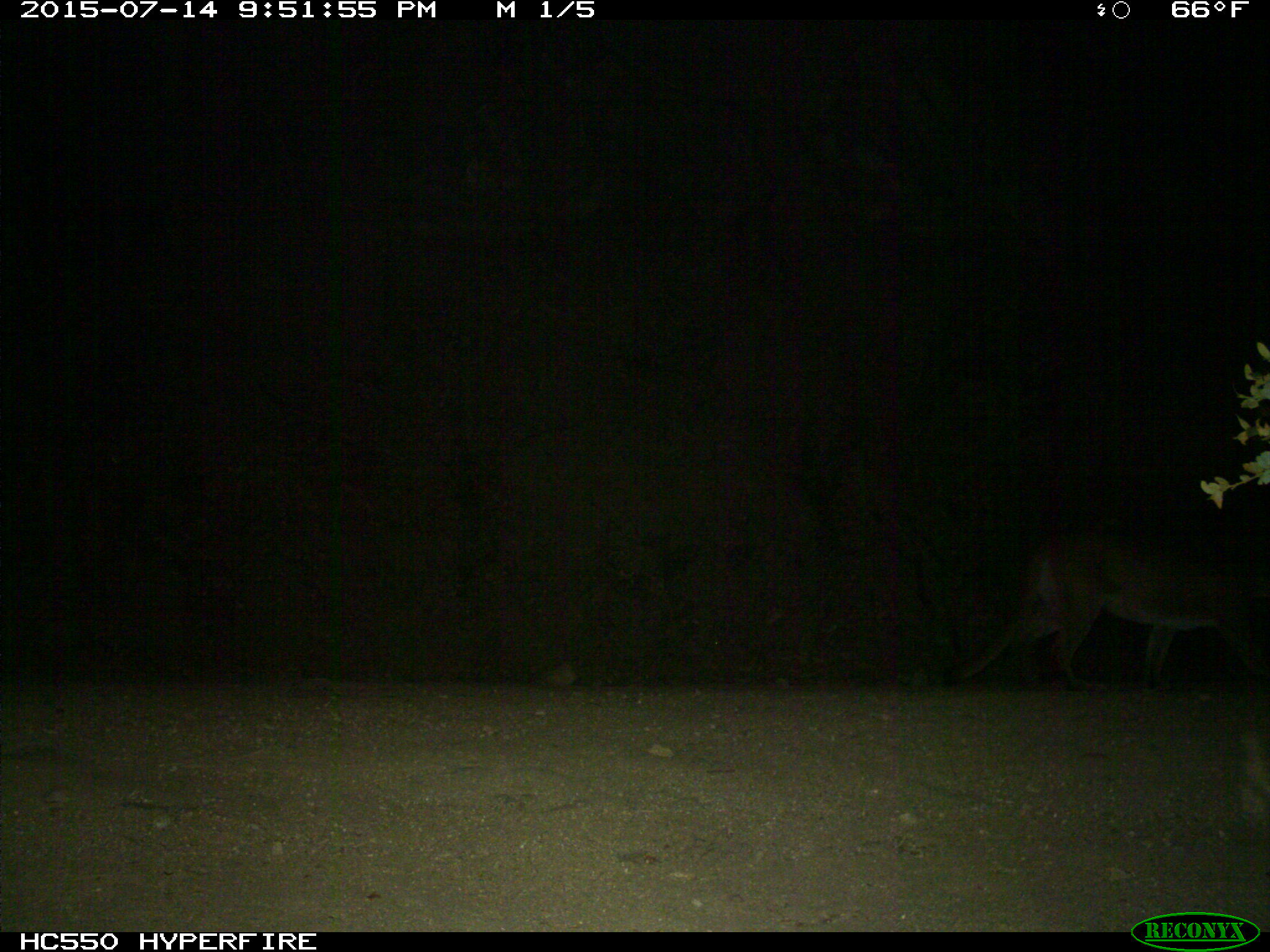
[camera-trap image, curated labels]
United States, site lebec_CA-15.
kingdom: Animalia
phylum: Chordata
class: Mammalia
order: Carnivora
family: Felidae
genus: Puma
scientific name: Puma concolor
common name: mountain lion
Puma concolor (mountain lion).